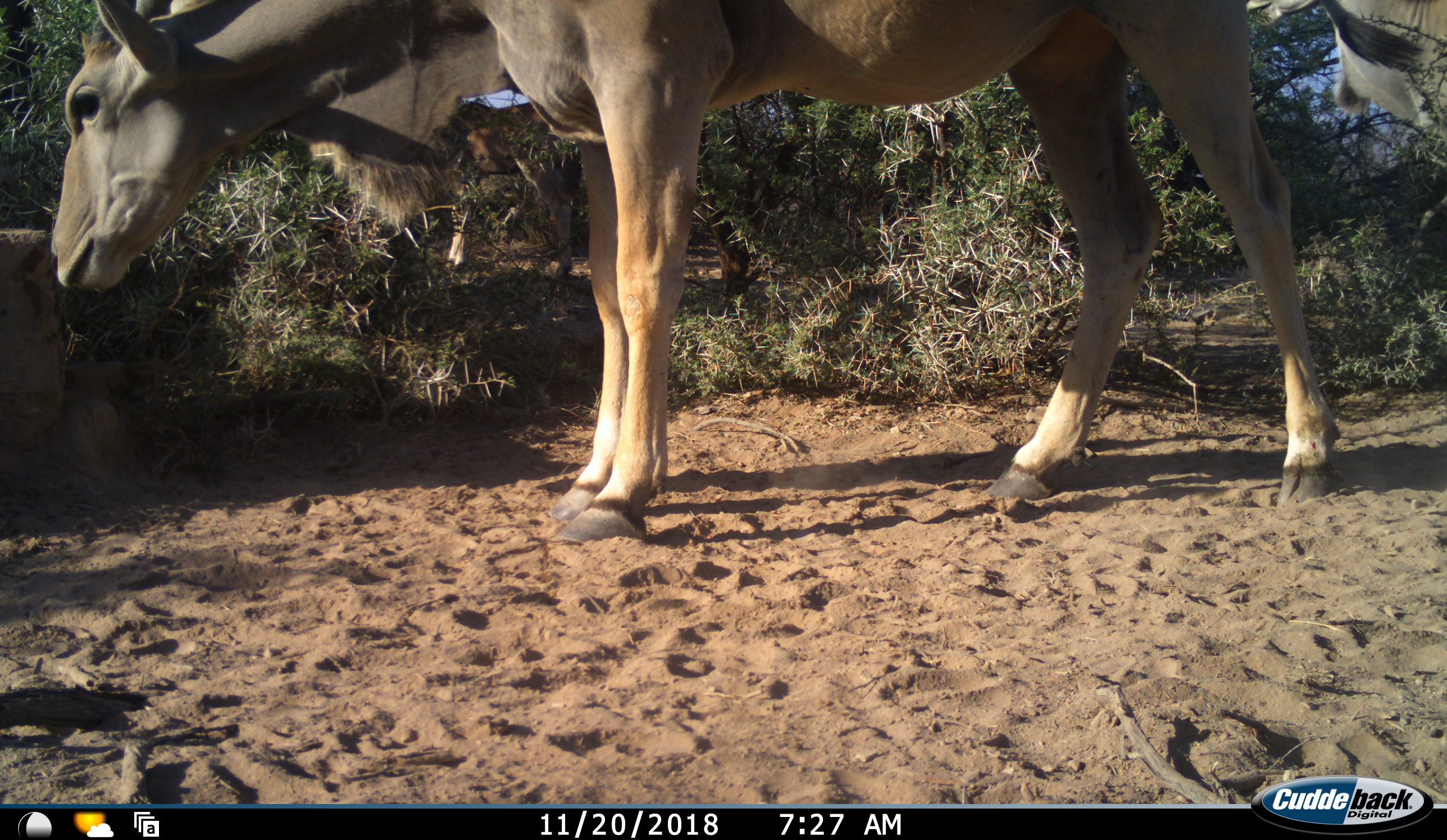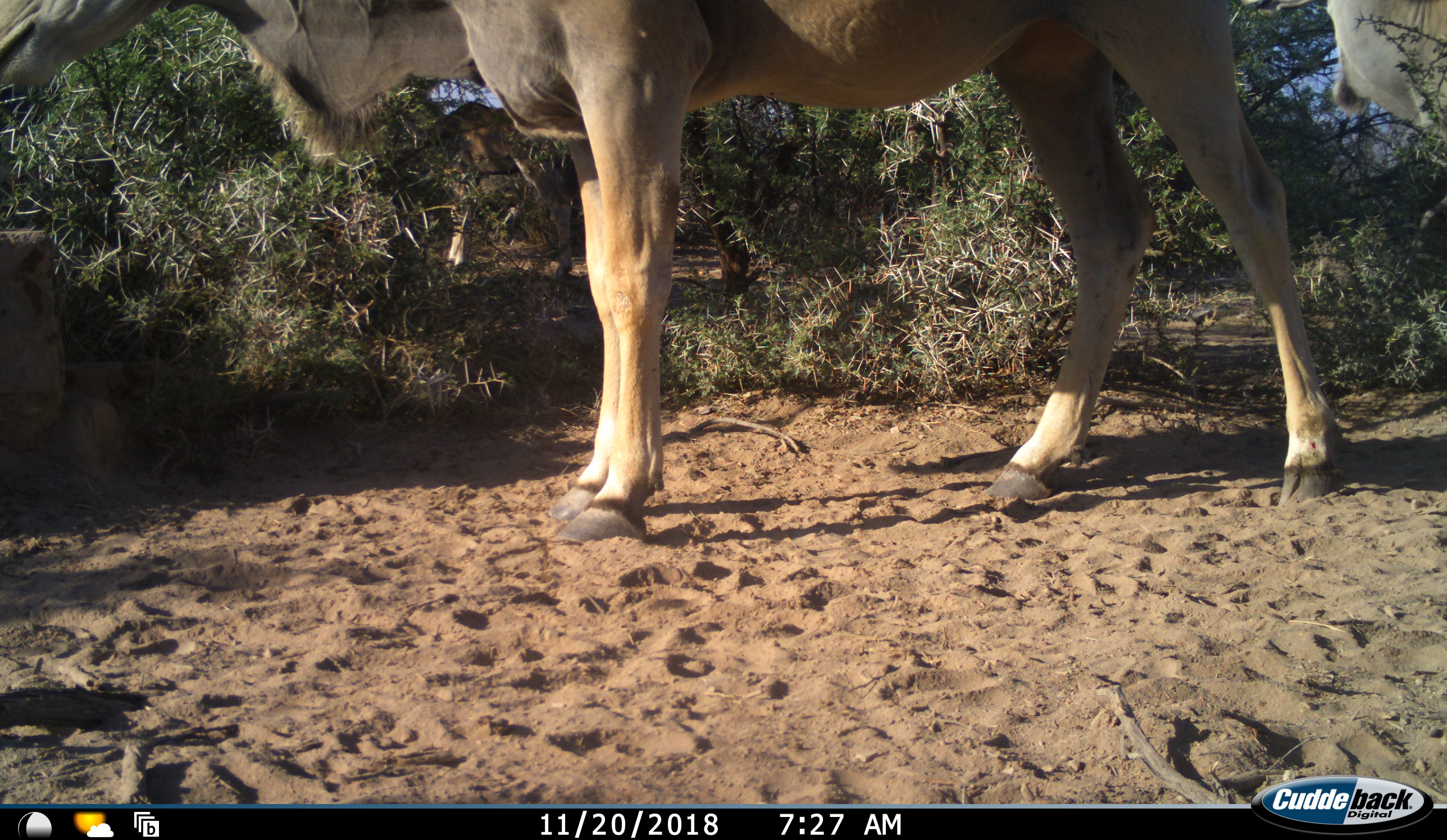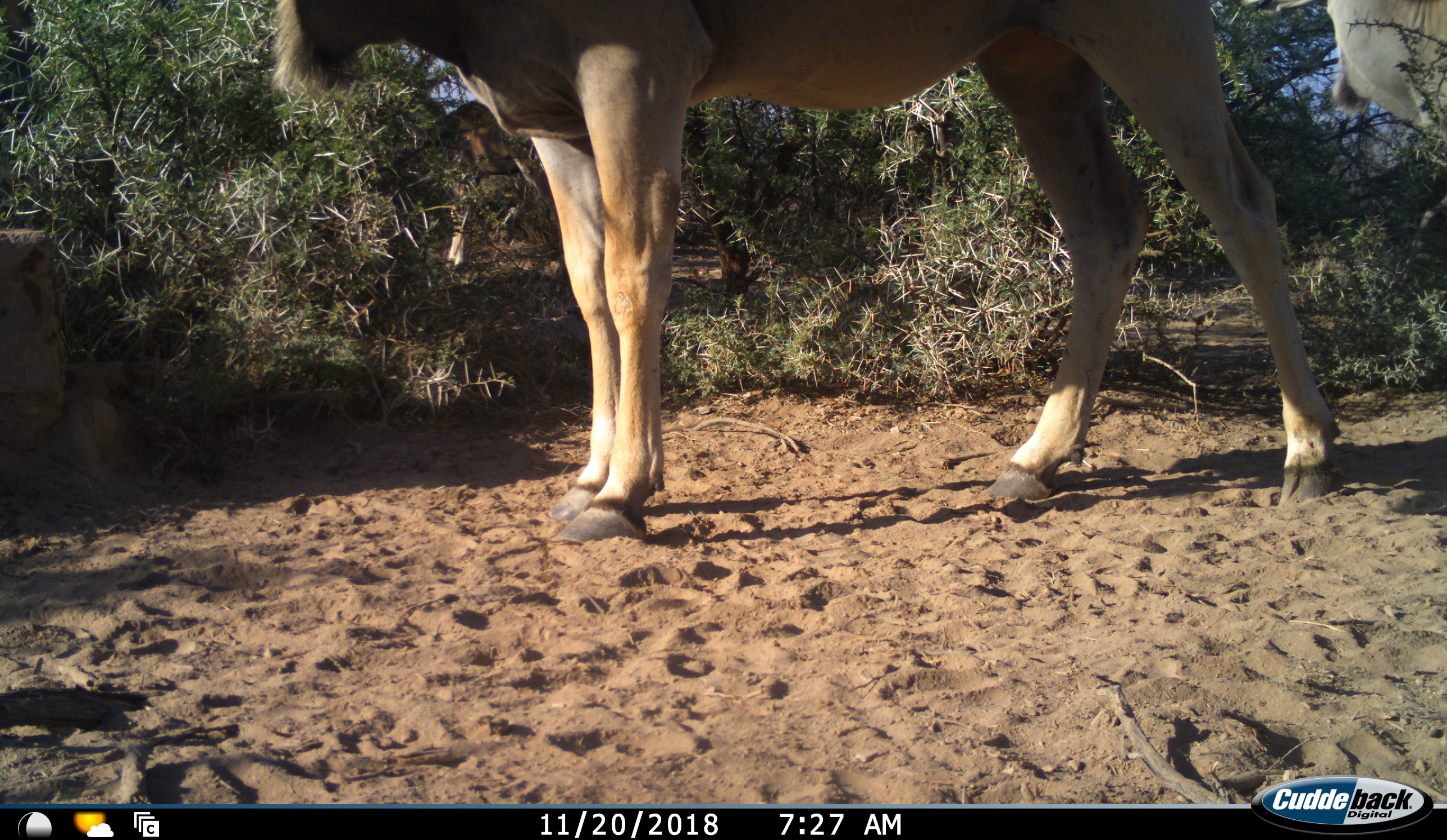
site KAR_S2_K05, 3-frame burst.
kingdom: Animalia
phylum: Chordata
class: Mammalia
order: Artiodactyla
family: Bovidae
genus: Tragelaphus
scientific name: Tragelaphus oryx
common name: eland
Eland (Tragelaphus oryx), count 2. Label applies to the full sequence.